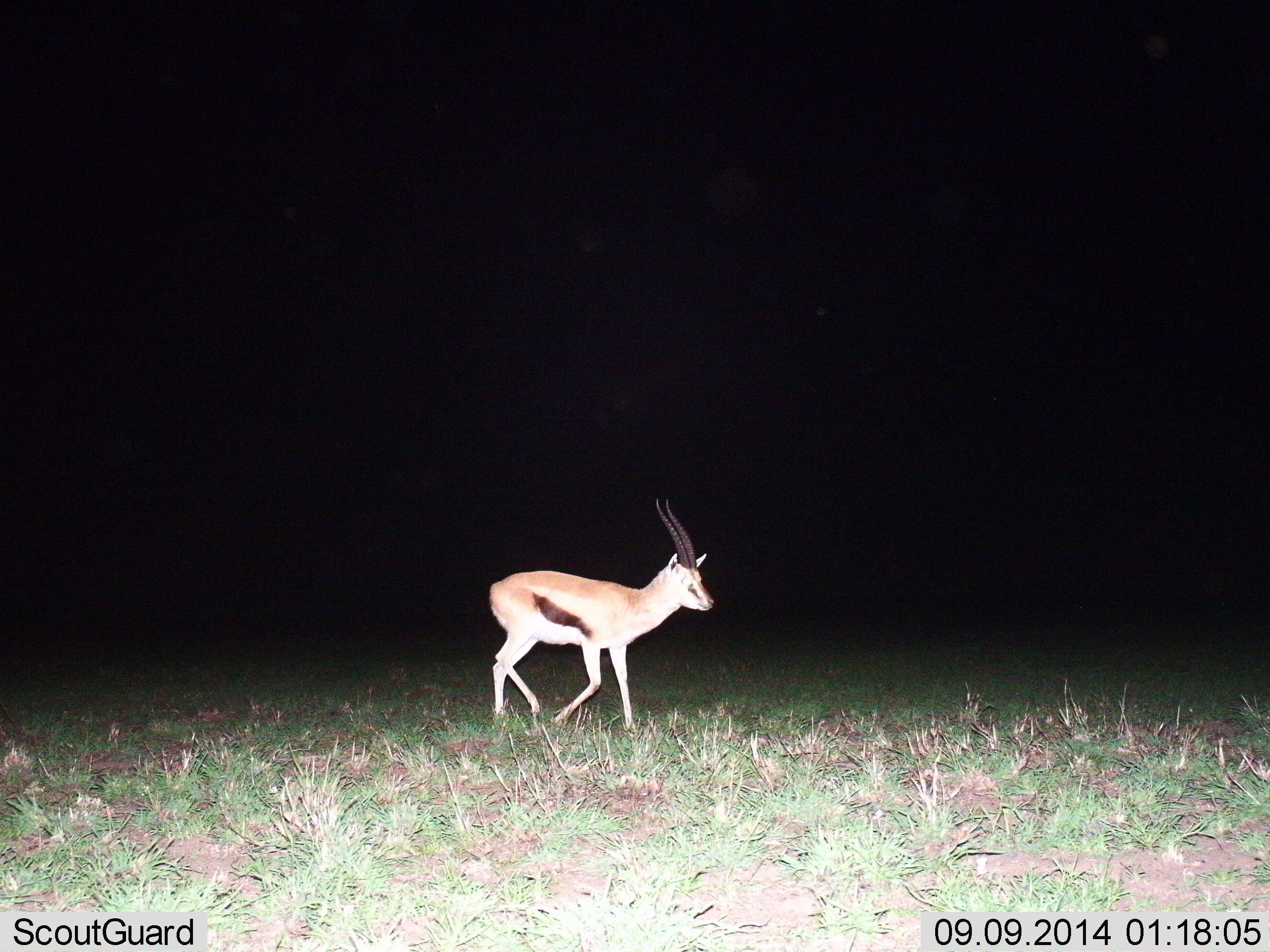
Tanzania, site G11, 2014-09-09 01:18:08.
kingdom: Animalia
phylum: Chordata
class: Mammalia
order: Artiodactyla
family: Bovidae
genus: Eudorcas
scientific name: Eudorcas thomsonii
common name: thomson's gazelle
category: gazellethomsons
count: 1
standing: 10%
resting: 0%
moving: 90%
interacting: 0%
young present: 0%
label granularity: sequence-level